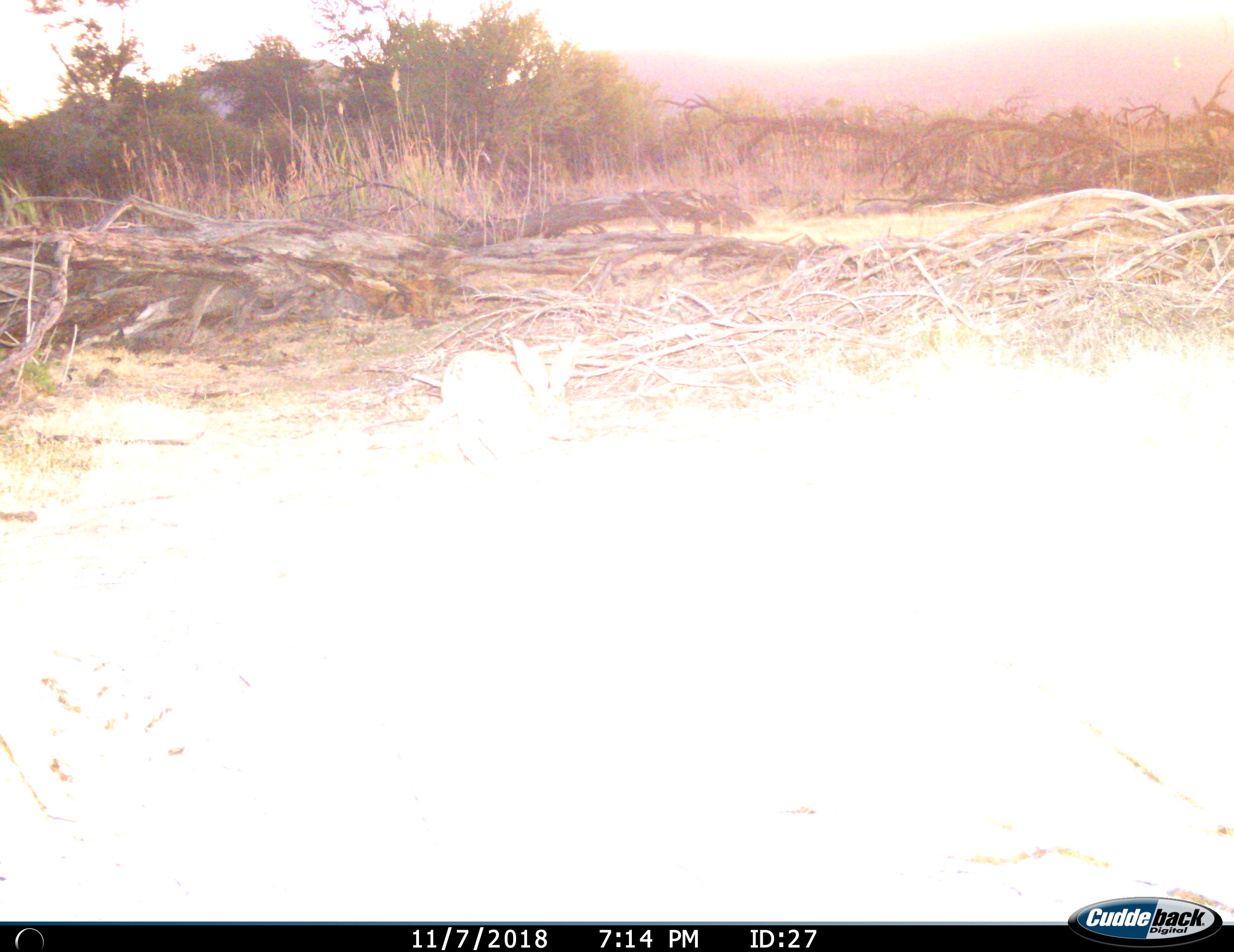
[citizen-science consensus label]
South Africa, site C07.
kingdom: Animalia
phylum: Chordata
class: Mammalia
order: Lagomorpha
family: Leporidae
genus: Lepus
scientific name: Lepus saxatilis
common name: scrub hare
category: harescrub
Harescrub (scrub hare) (Lepus saxatilis), count 1. Behavior (volunteer vote fractions): standing 50%, resting 17%, moving 33%, interacting 0%. Young present (vote fraction): 0%. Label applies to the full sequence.